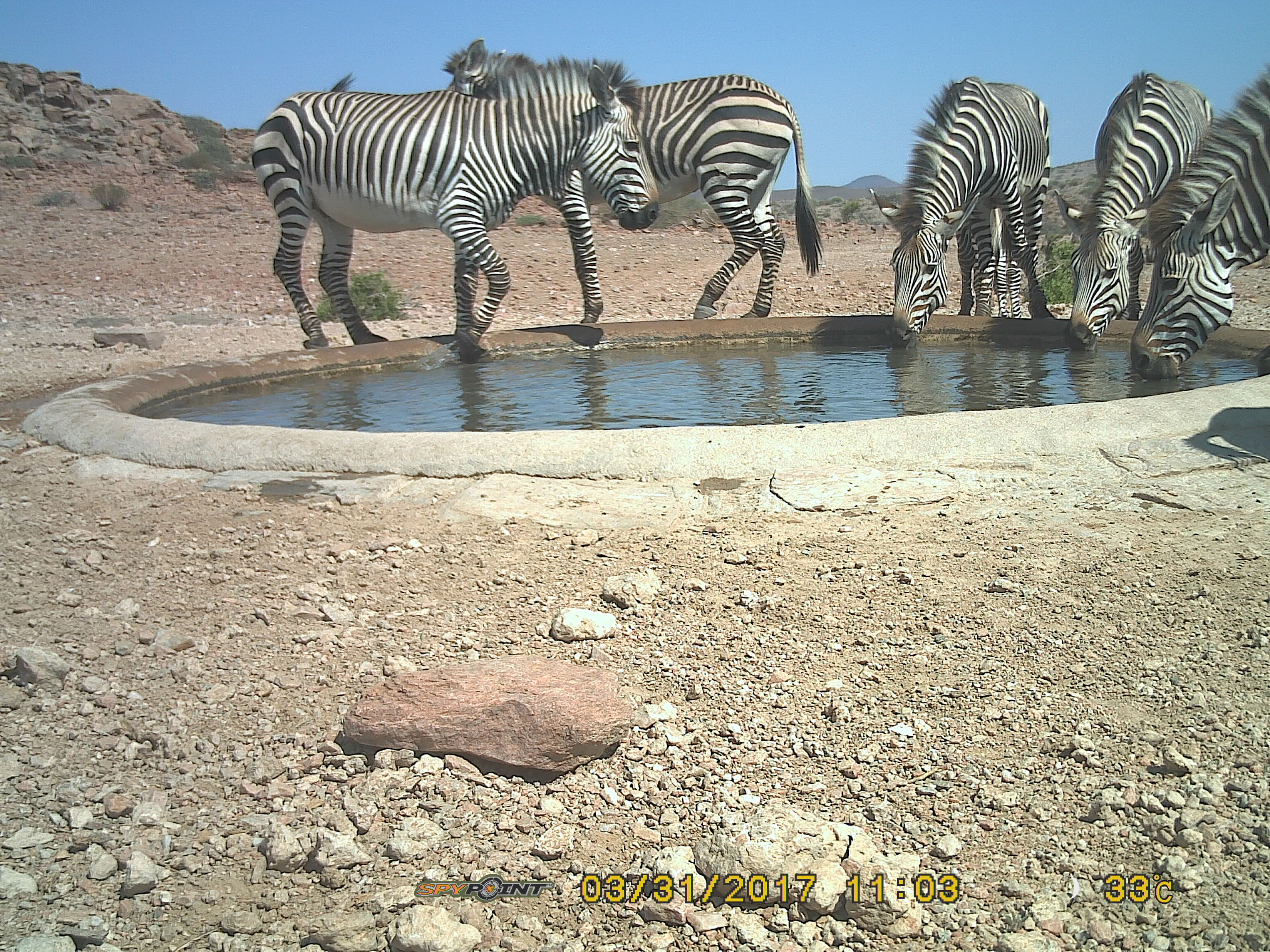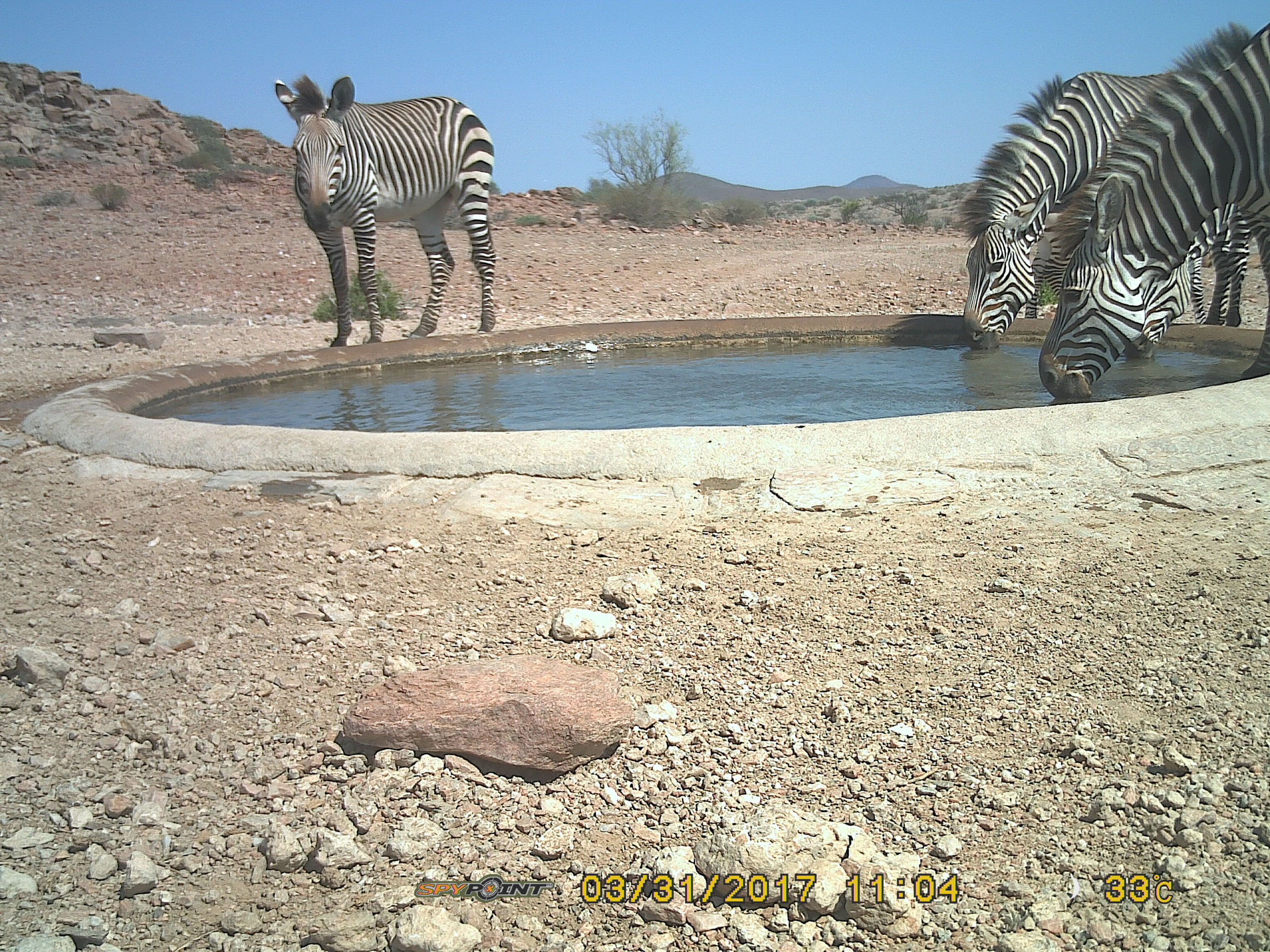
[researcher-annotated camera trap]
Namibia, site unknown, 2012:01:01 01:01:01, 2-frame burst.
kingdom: Animalia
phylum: Chordata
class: Mammalia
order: Perissodactyla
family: Equidae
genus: Equus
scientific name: Equus zebra hartmannae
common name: hartmann's mountain zebra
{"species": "Equus zebra hartmannae (hartmann's mountain zebra)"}